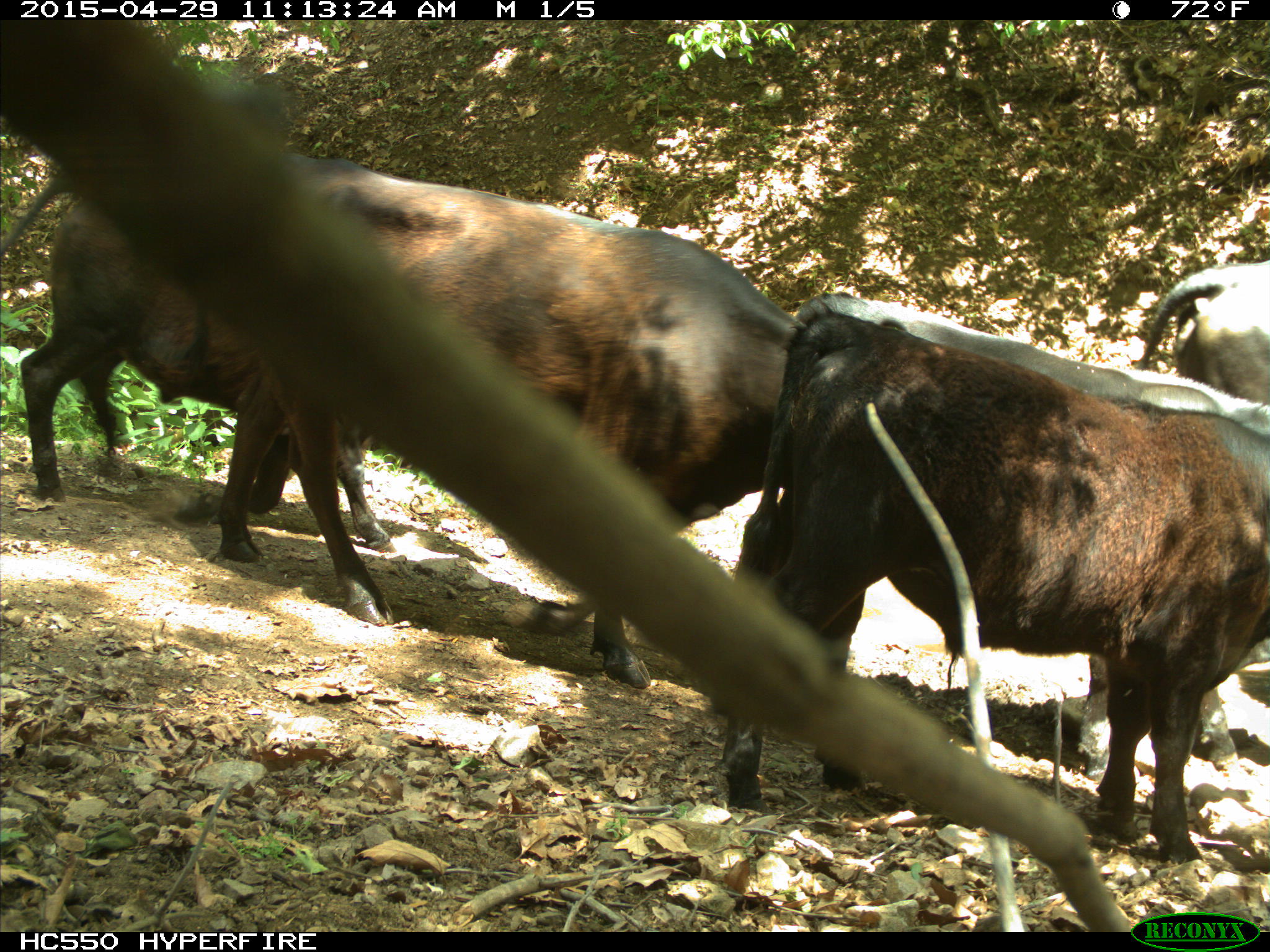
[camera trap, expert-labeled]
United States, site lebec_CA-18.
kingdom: Animalia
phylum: Chordata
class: Mammalia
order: Artiodactyla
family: Bovidae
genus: Bos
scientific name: Bos taurus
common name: domestic cow